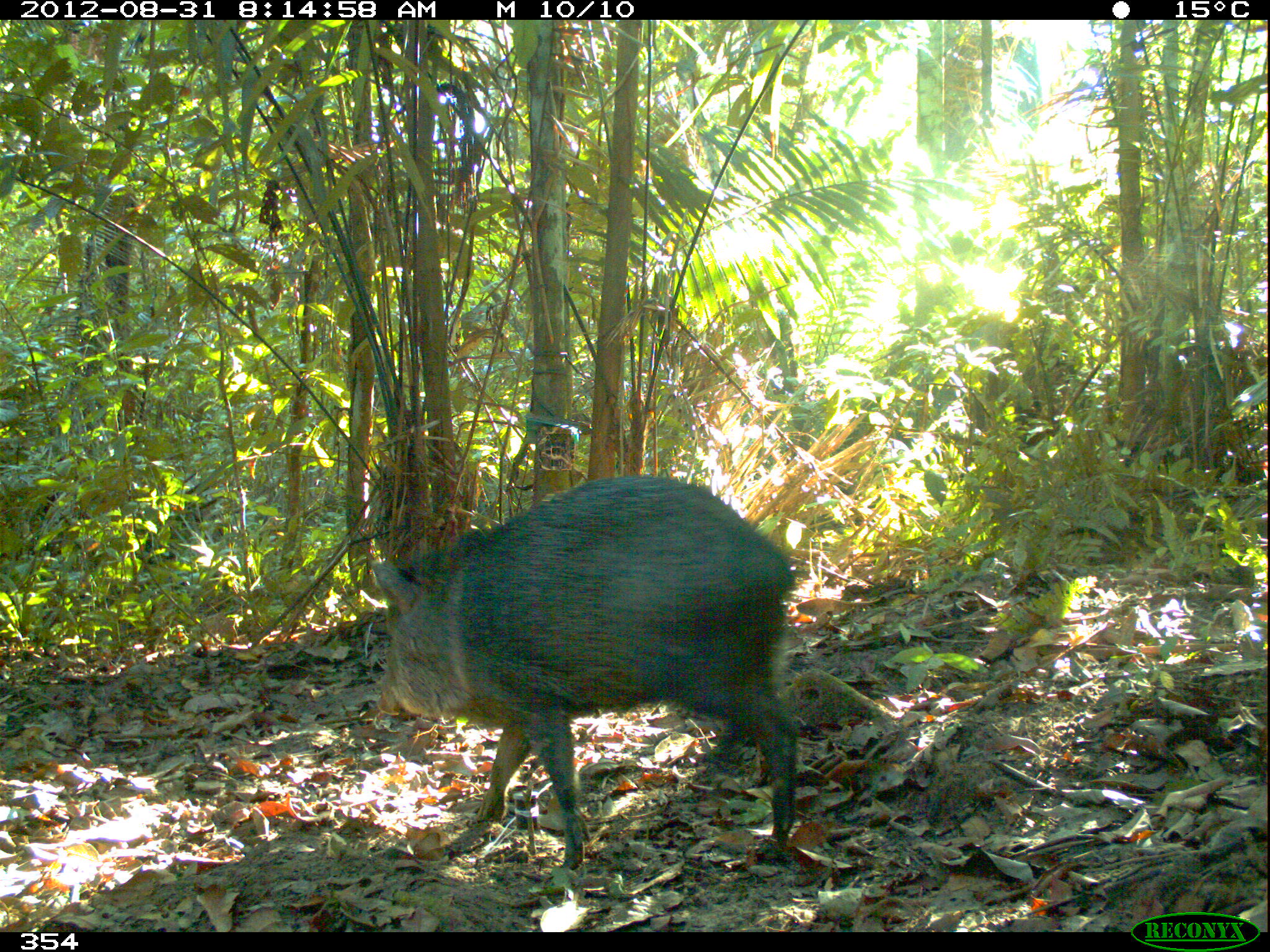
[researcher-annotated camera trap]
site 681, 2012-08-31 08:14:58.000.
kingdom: Animalia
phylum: Chordata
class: Mammalia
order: Artiodactyla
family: Tayassuidae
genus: Pecari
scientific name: Pecari tajacu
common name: collared peccary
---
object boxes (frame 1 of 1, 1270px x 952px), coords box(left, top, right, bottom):
pecari tajacu: box(369, 470, 802, 869)